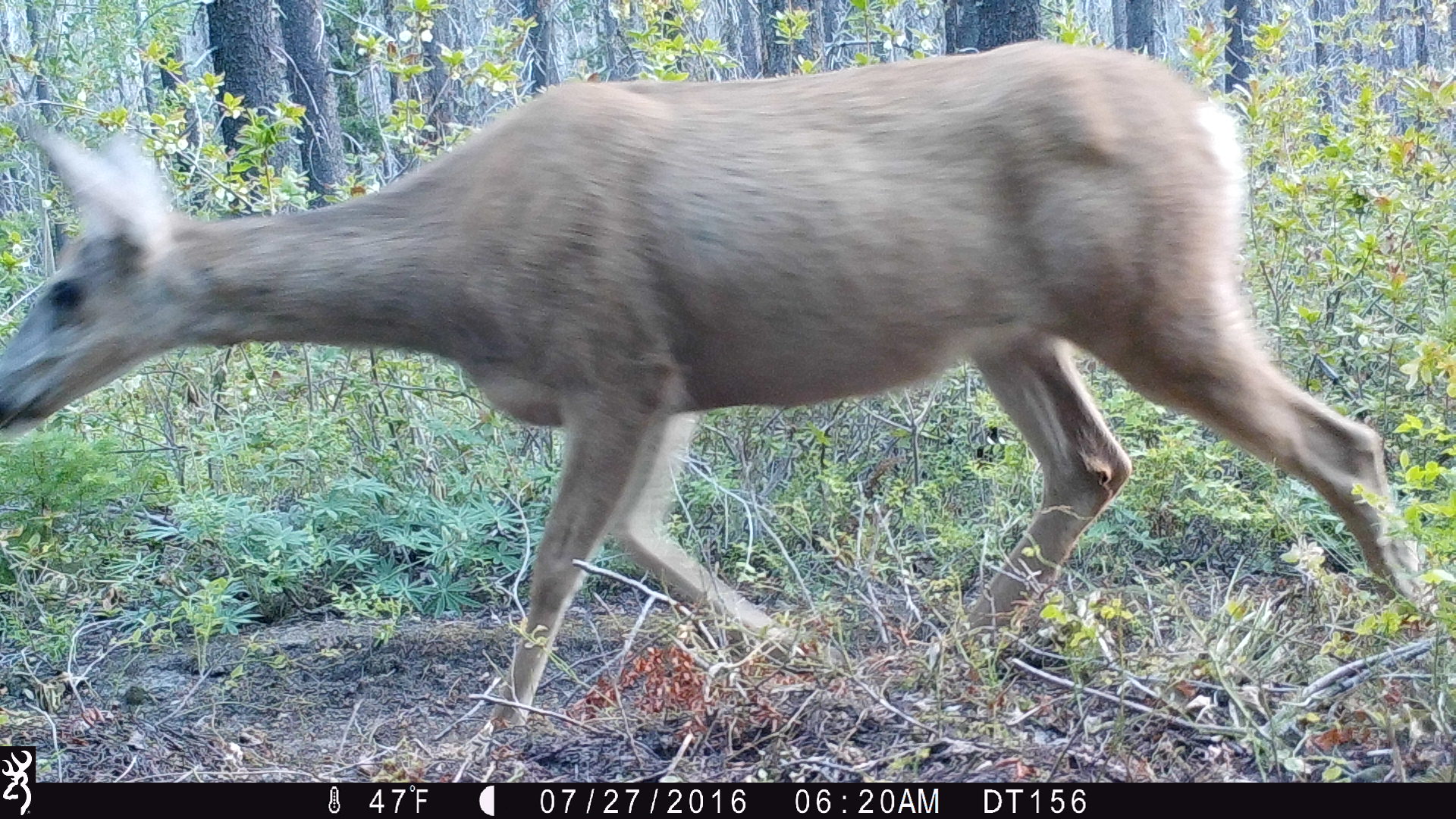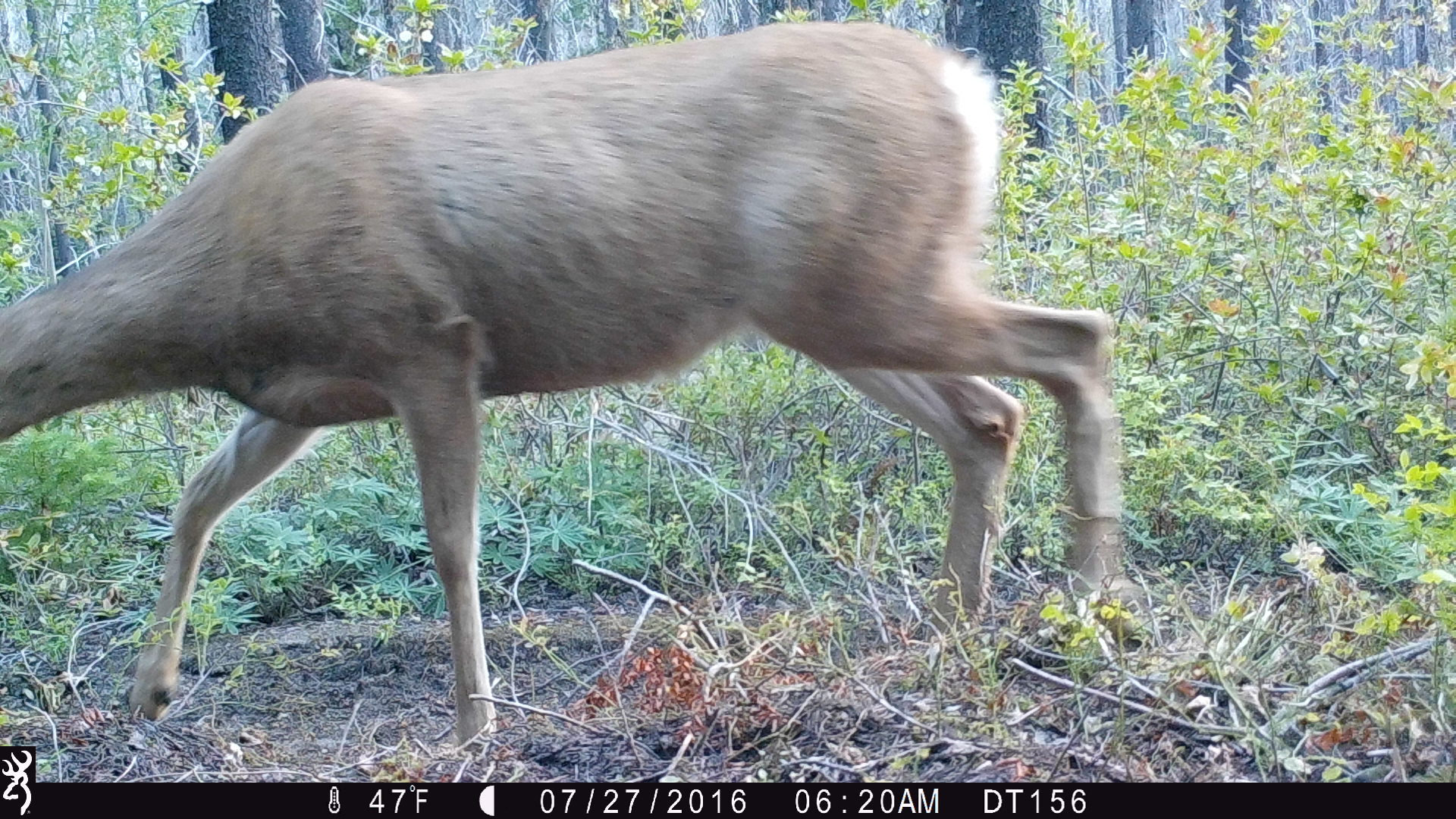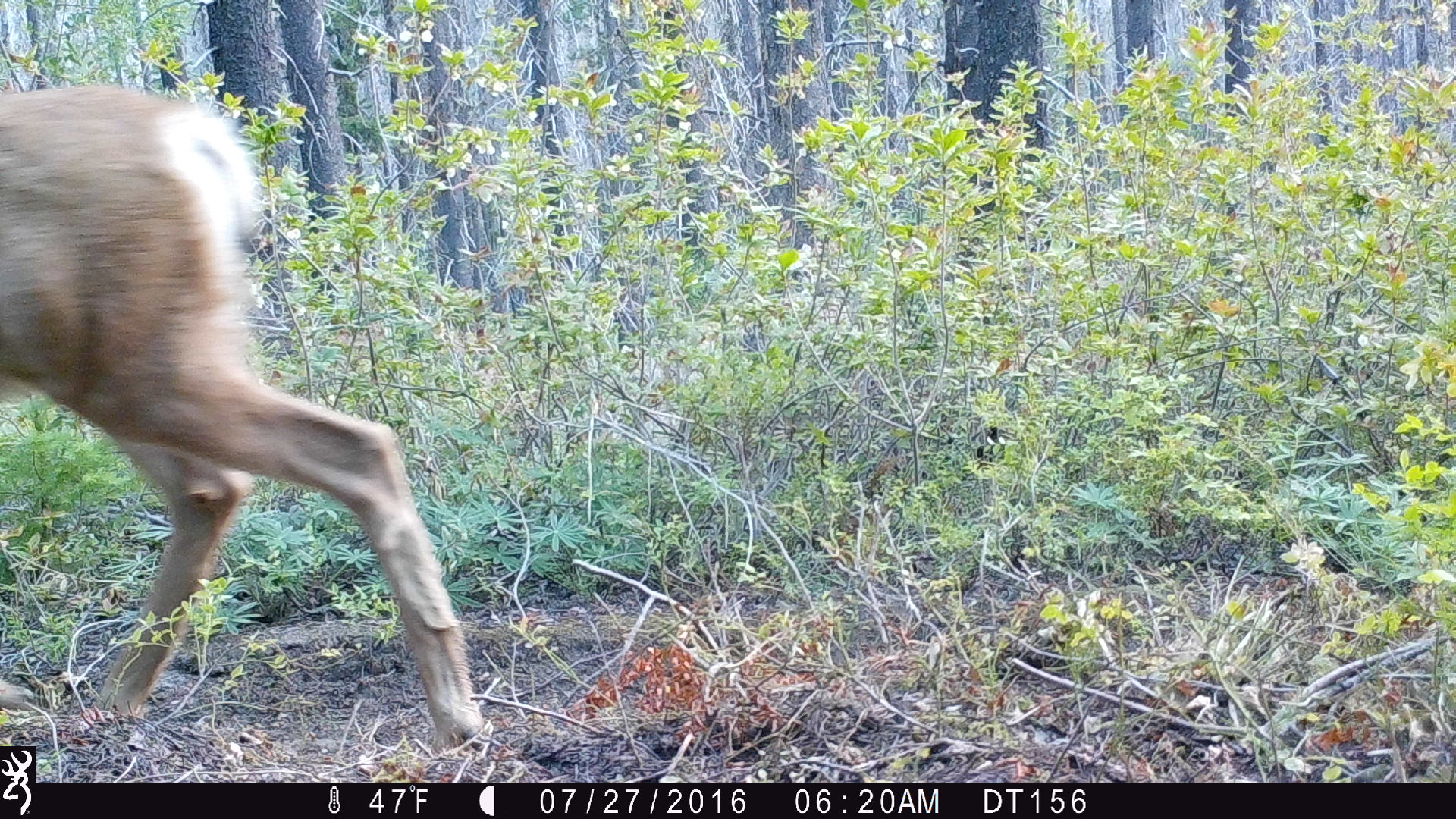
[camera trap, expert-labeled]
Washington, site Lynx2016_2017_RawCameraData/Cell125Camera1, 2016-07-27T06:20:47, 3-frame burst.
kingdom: Animalia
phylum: Chordata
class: Mammalia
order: Artiodactyla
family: Cervidae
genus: Odocoileus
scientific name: Odocoileus hemionus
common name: mule deer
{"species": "Odocoileus hemionus (mule deer)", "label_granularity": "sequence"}